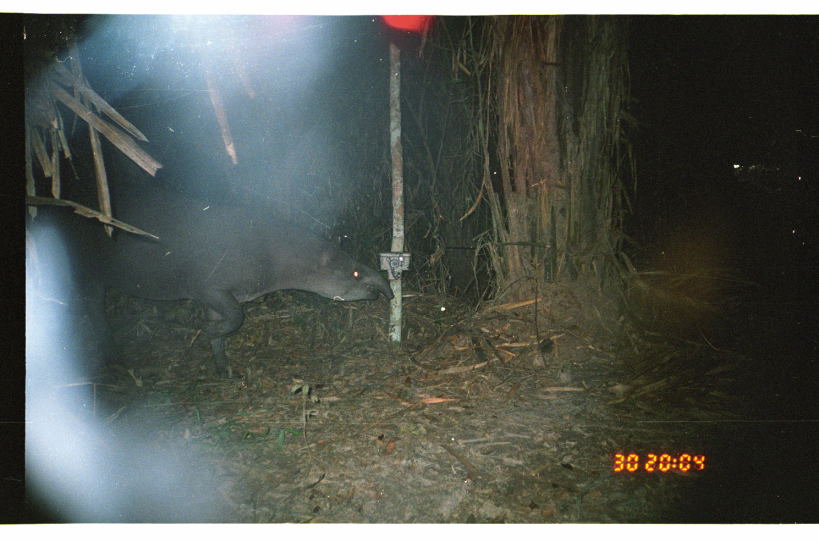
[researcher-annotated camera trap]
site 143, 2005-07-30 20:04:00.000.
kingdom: Animalia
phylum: Chordata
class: Mammalia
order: Perissodactyla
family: Tapiridae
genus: Tapirus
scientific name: Tapirus terrestris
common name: south american tapir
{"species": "Tapirus terrestris (south american tapir)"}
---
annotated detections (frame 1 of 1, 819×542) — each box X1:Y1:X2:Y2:
tapirus terrestris: 61:181:395:377